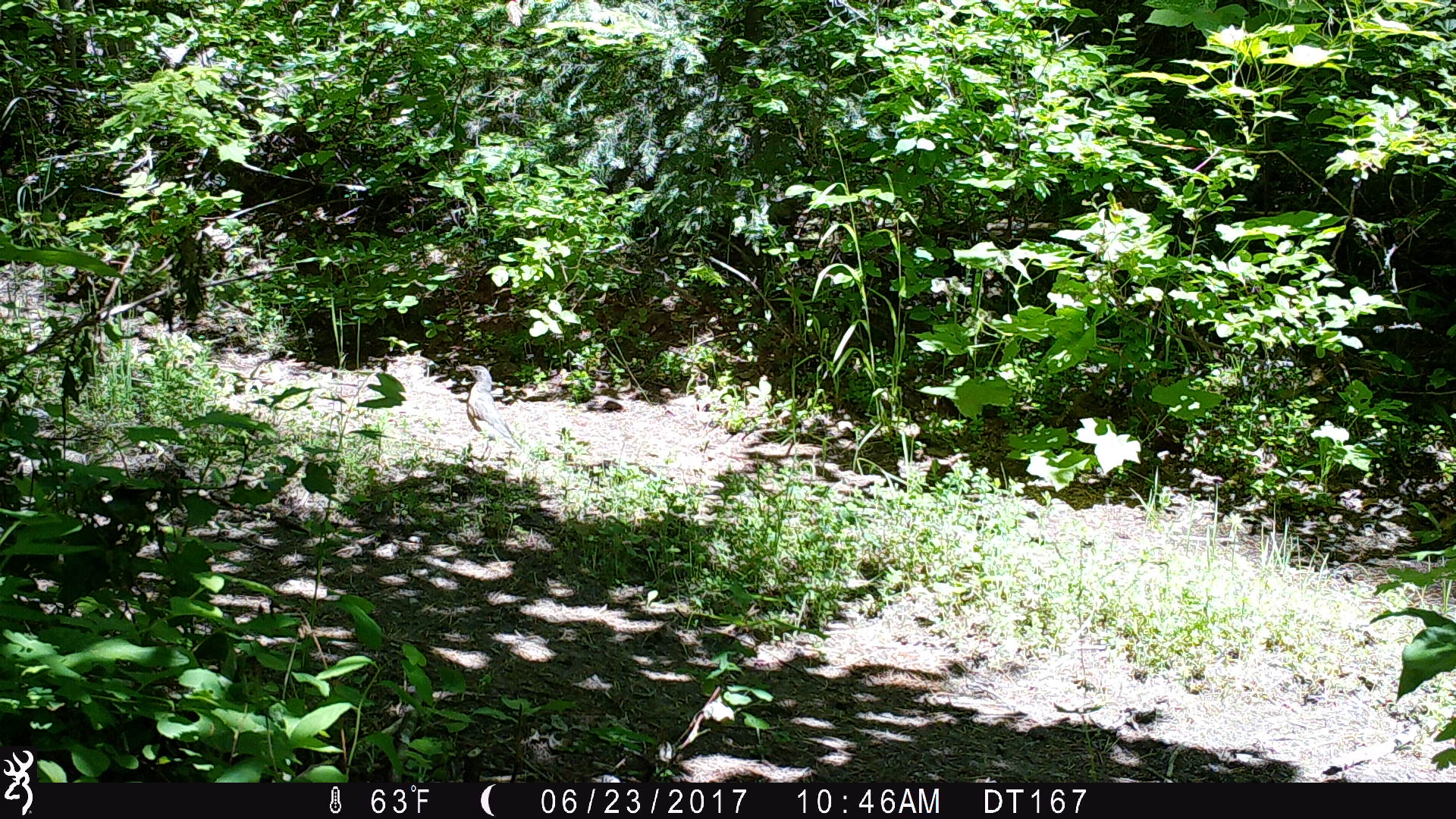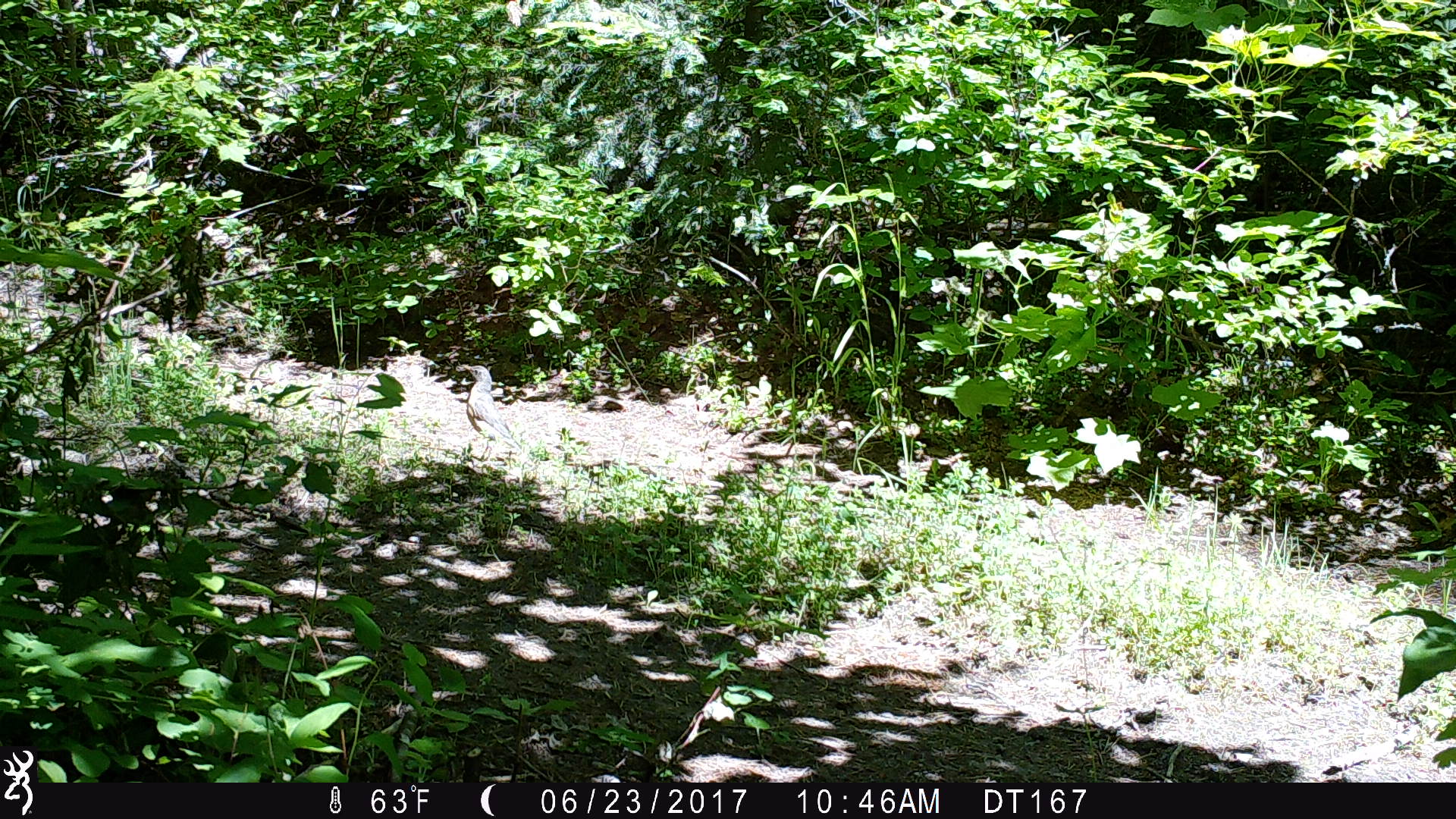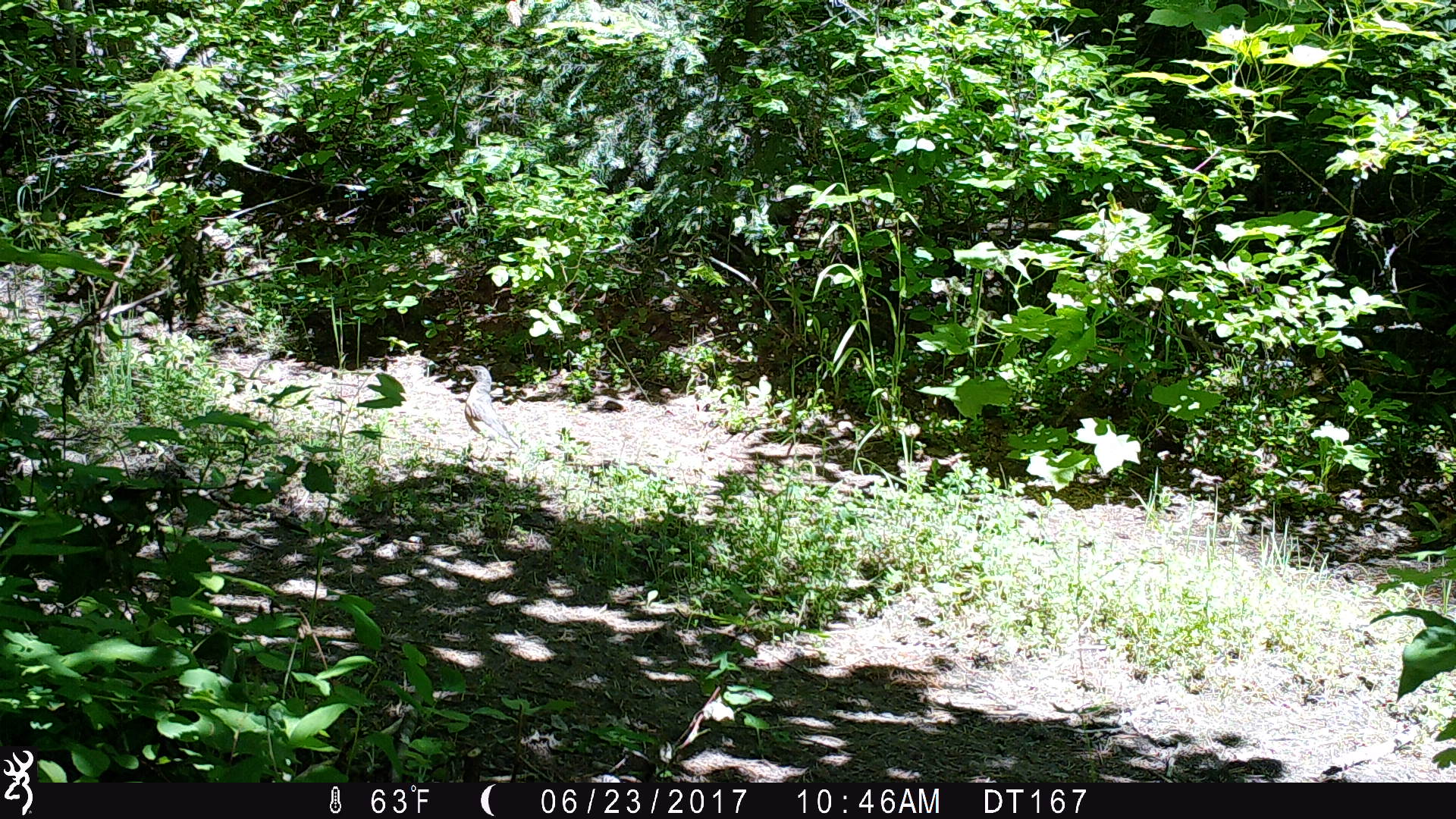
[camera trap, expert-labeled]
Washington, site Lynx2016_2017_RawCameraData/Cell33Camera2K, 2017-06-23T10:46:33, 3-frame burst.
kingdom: Animalia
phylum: Chordata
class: Aves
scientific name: Aves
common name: birds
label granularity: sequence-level